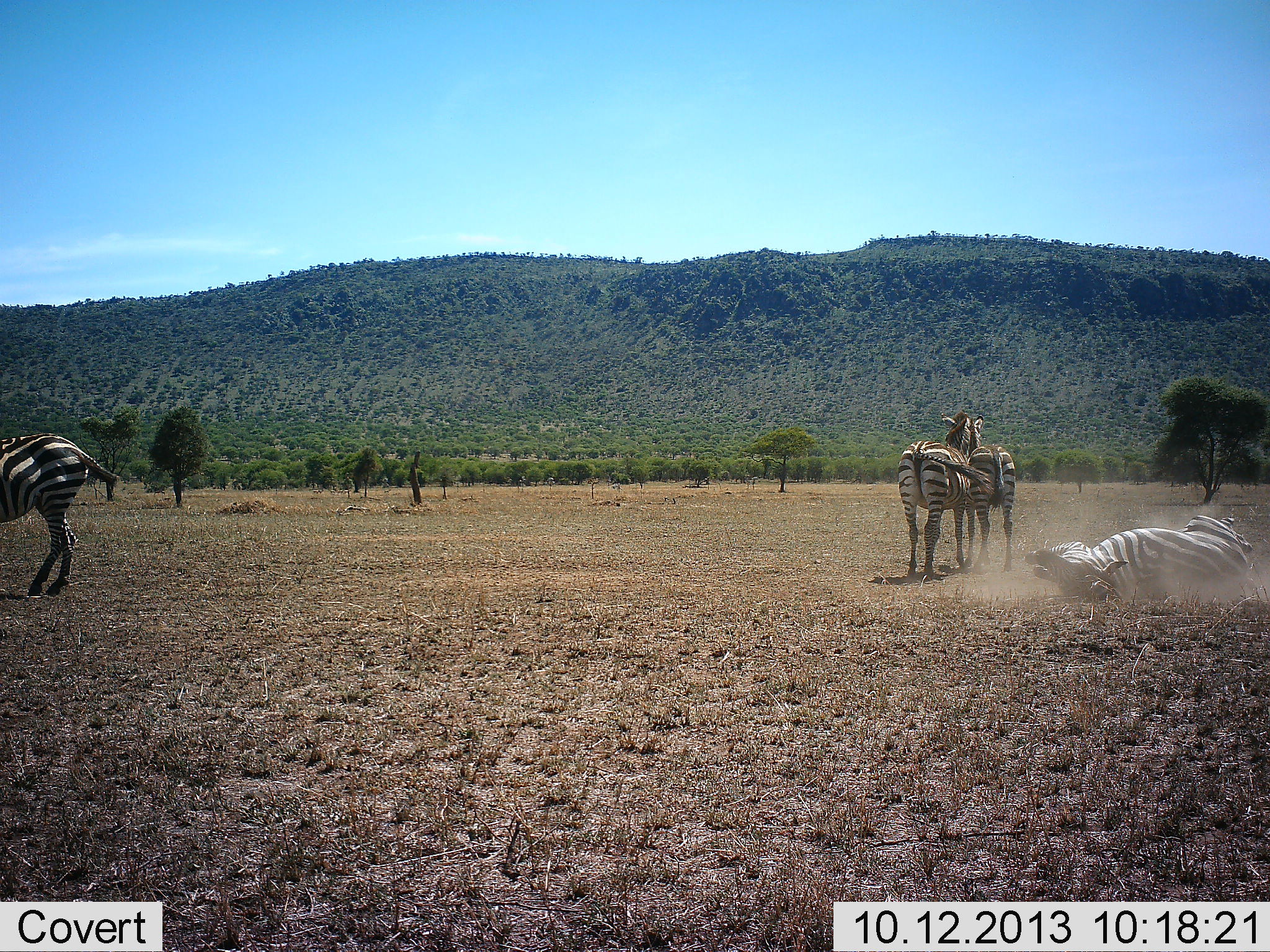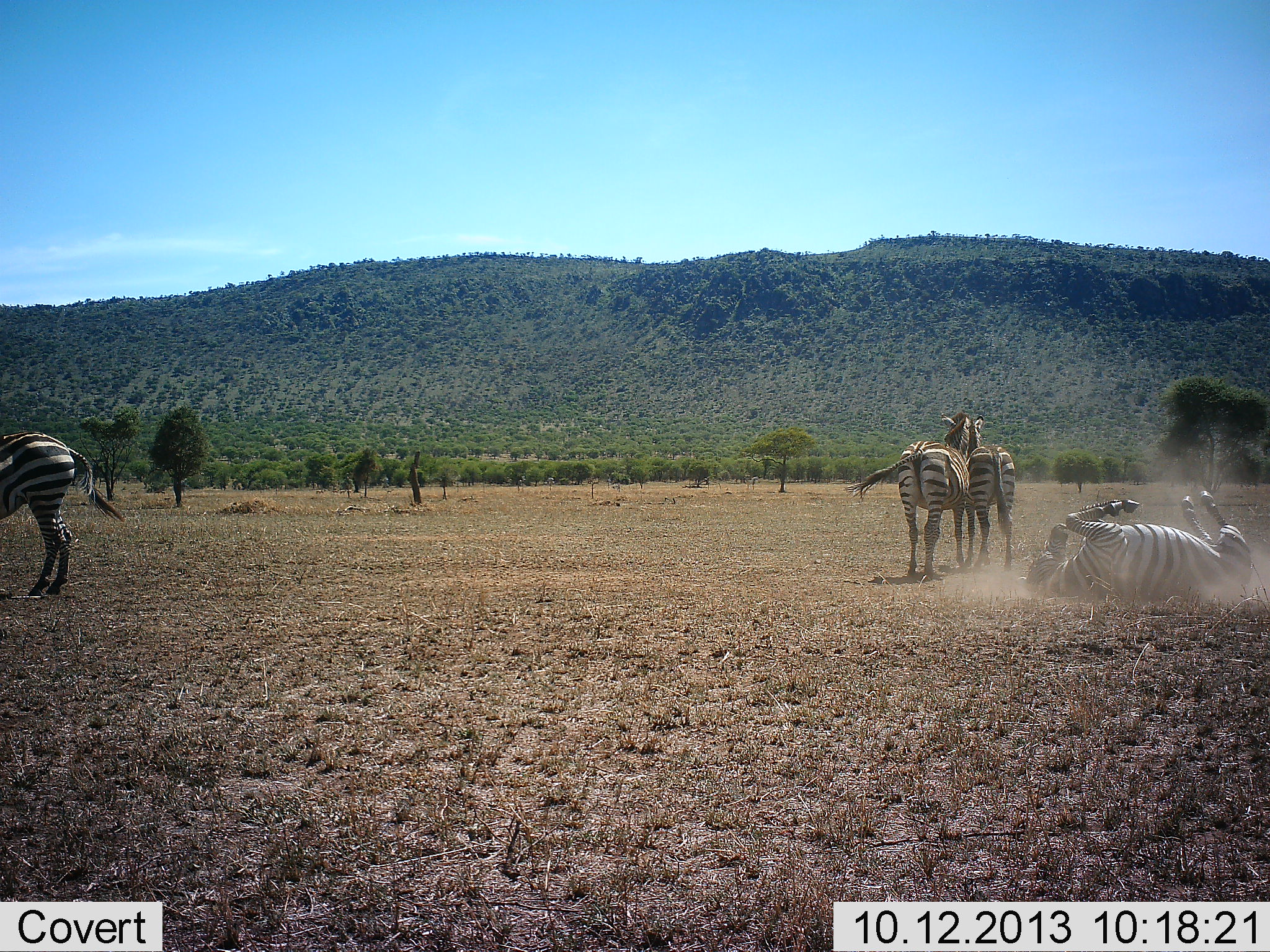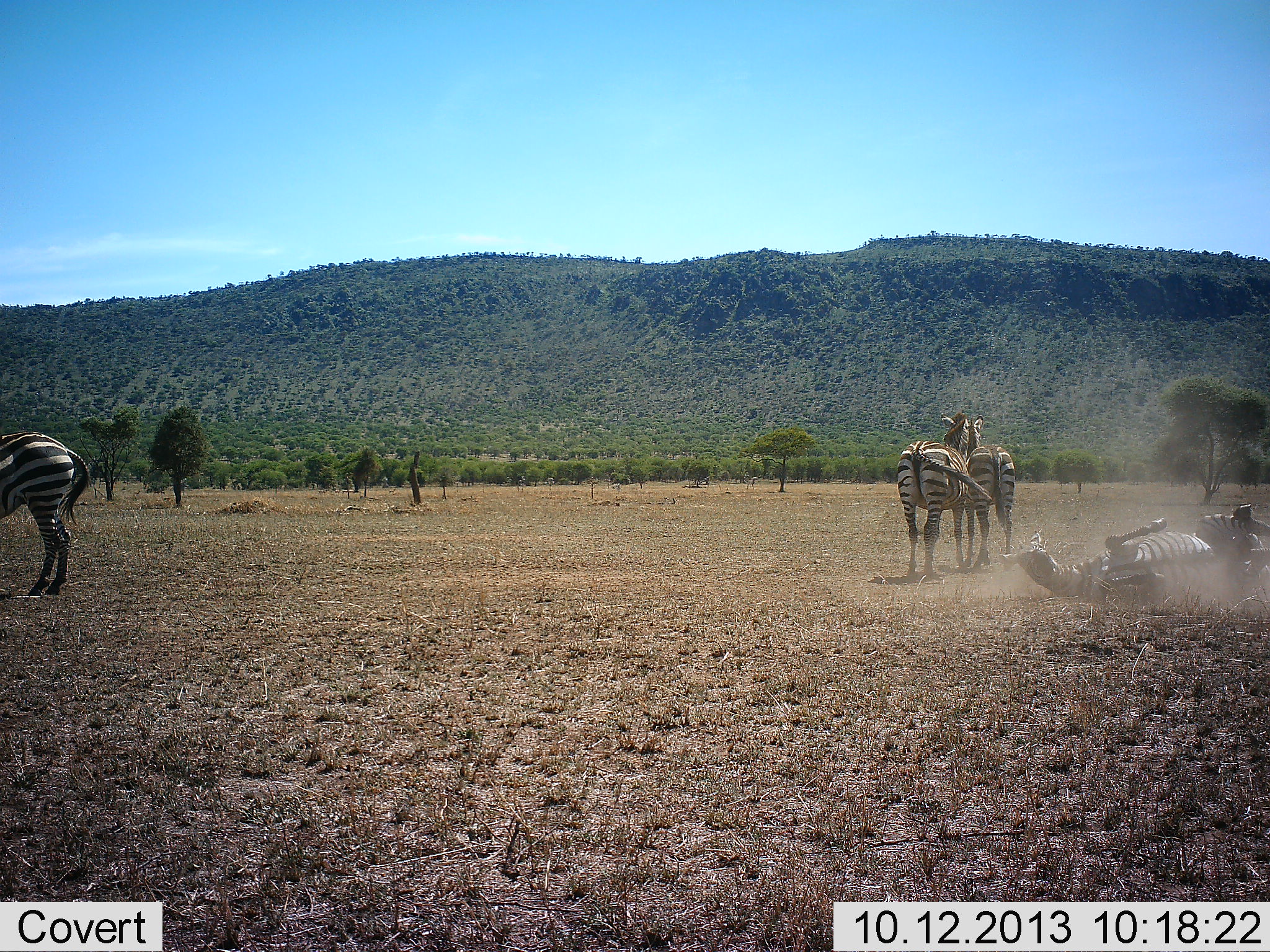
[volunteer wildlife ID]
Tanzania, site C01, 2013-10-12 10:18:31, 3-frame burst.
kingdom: Animalia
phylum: Chordata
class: Mammalia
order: Perissodactyla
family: Equidae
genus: Equus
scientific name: Equus quagga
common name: plains zebra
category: zebra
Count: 4.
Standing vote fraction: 80%.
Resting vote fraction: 20%.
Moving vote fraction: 20%.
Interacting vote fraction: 70%.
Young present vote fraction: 0%.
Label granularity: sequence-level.